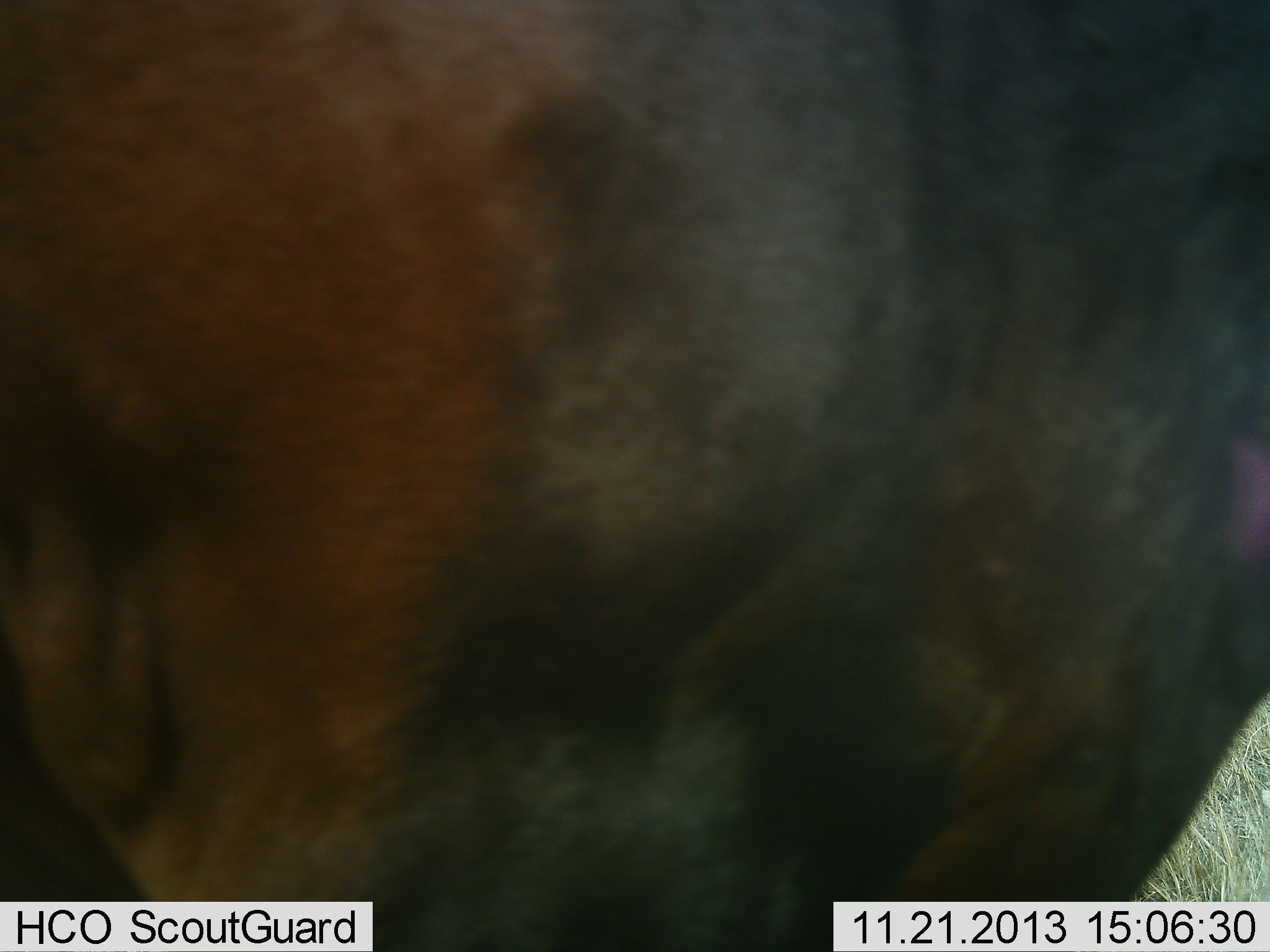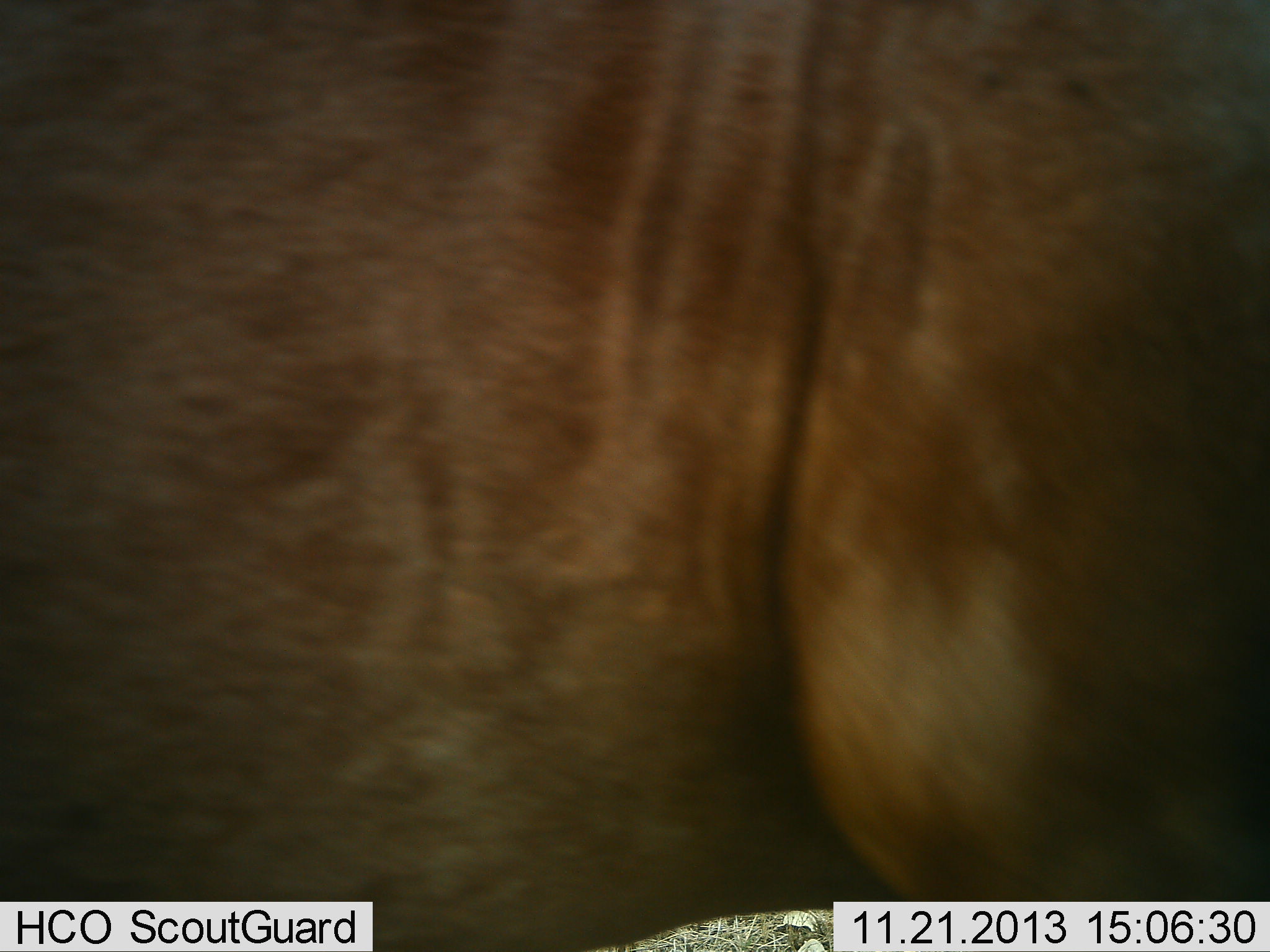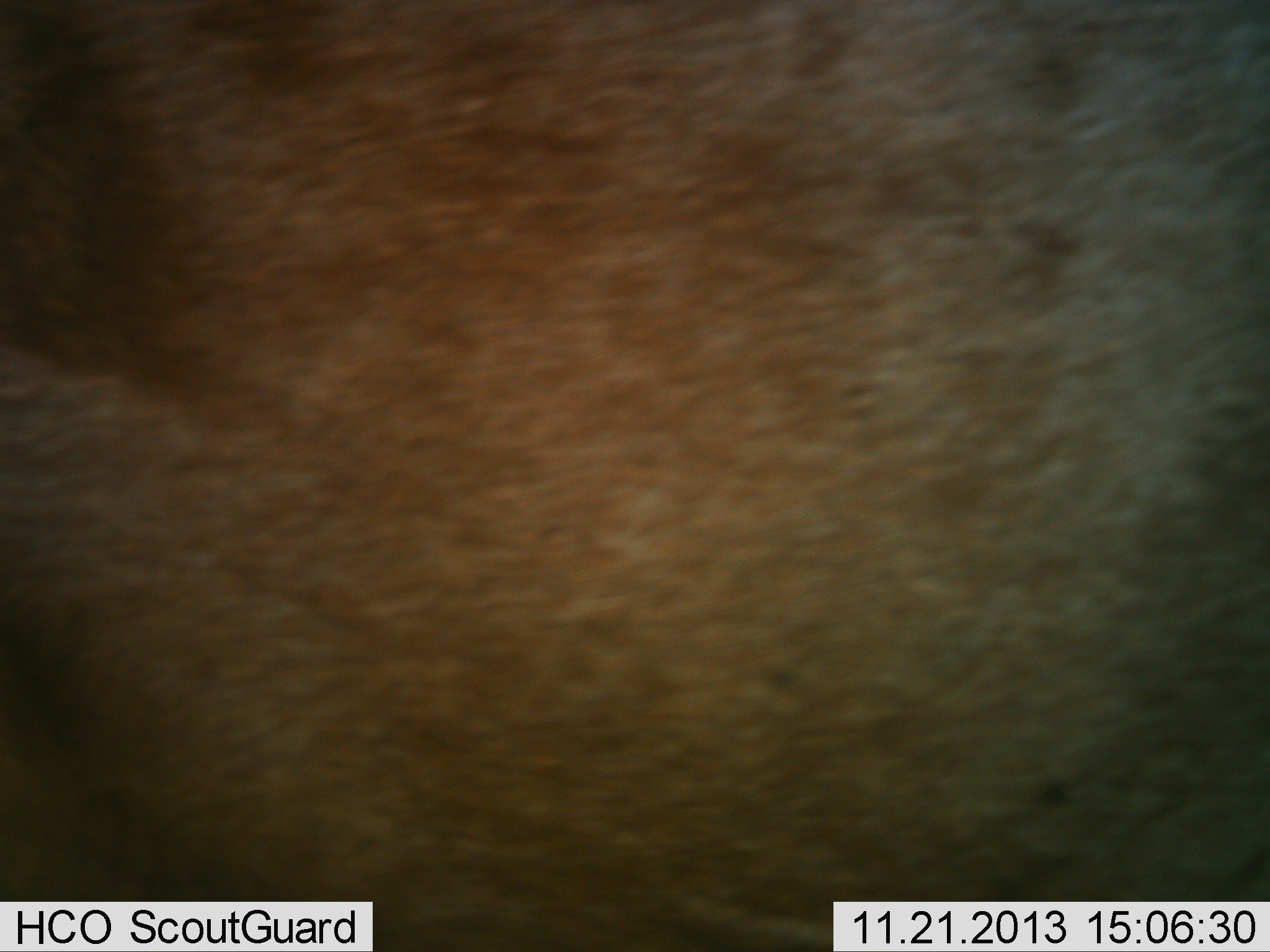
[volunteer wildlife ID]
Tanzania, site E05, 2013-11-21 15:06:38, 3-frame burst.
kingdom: Animalia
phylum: Chordata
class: Mammalia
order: Artiodactyla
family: Bovidae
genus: Connochaetes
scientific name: Connochaetes taurinus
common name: blue wildebeest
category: wildebeest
Wildebeest (blue wildebeest) (Connochaetes taurinus), count 1. Behavior (volunteer vote fractions): standing 56%, resting 0%, moving 33%, interacting 11%. Young present (vote fraction): 0%. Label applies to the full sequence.